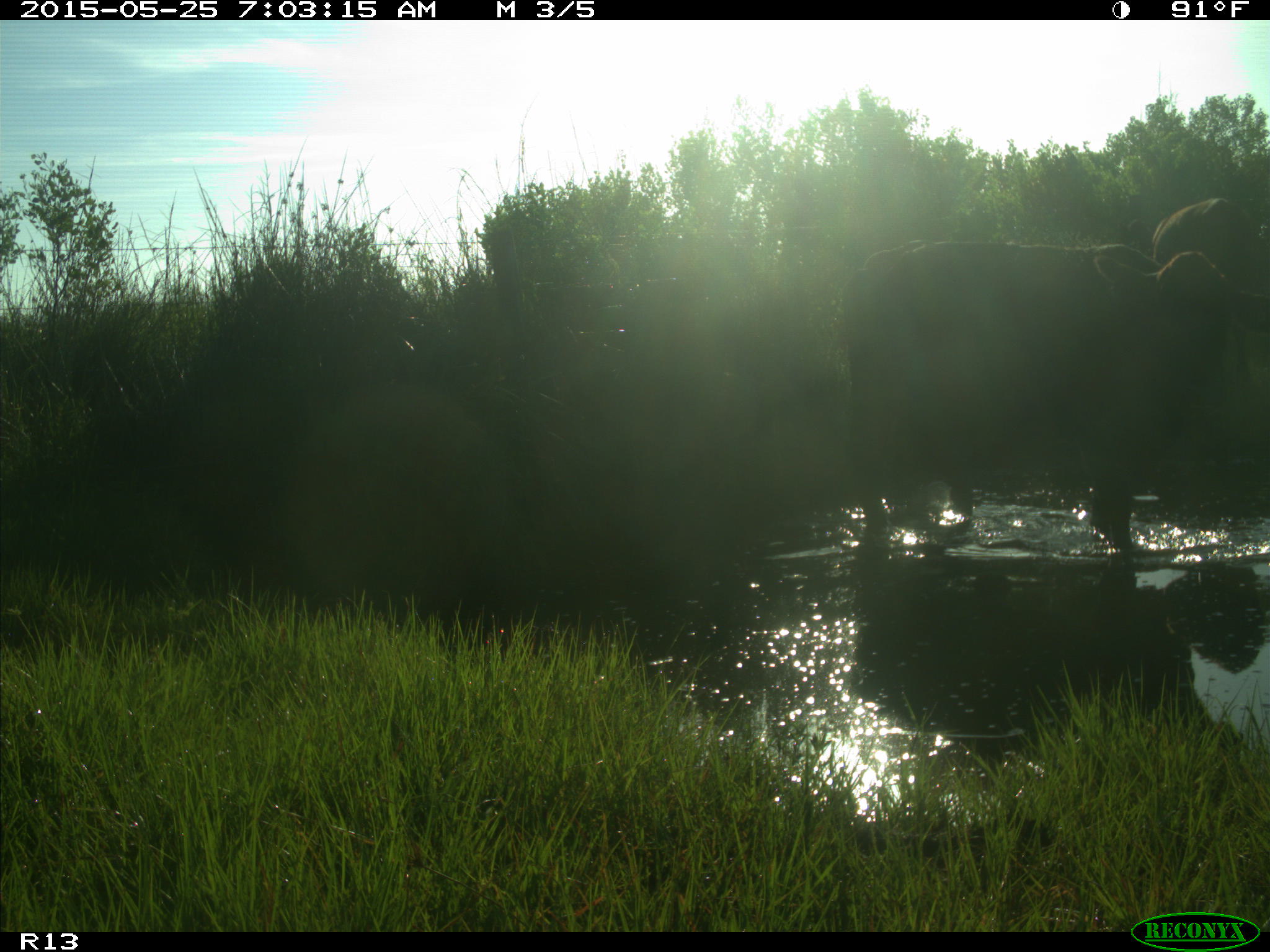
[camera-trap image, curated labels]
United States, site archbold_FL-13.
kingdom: Animalia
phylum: Chordata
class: Mammalia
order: Artiodactyla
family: Bovidae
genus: Bos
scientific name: Bos taurus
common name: domestic cow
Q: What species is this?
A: Bos taurus (domestic cow).